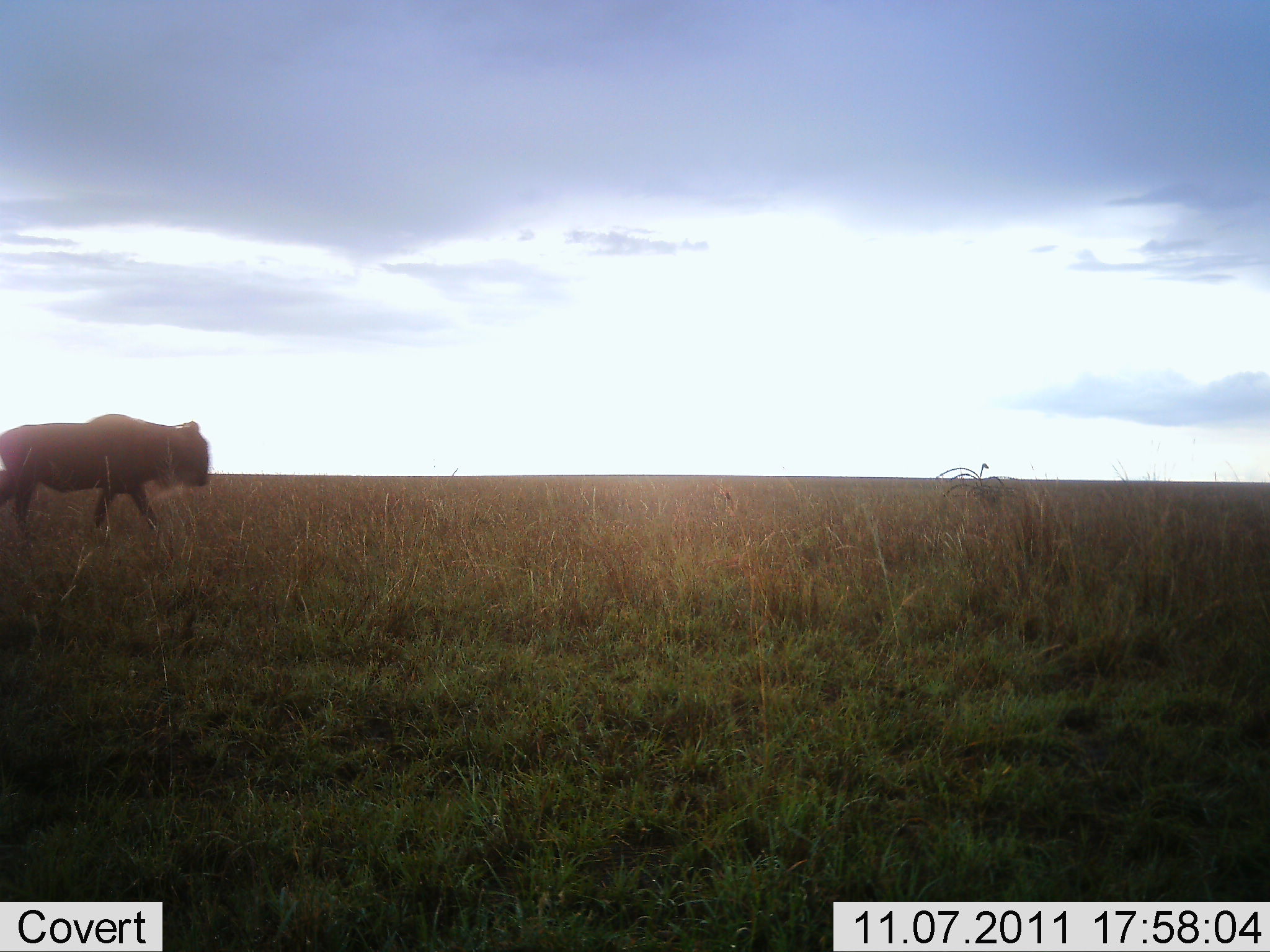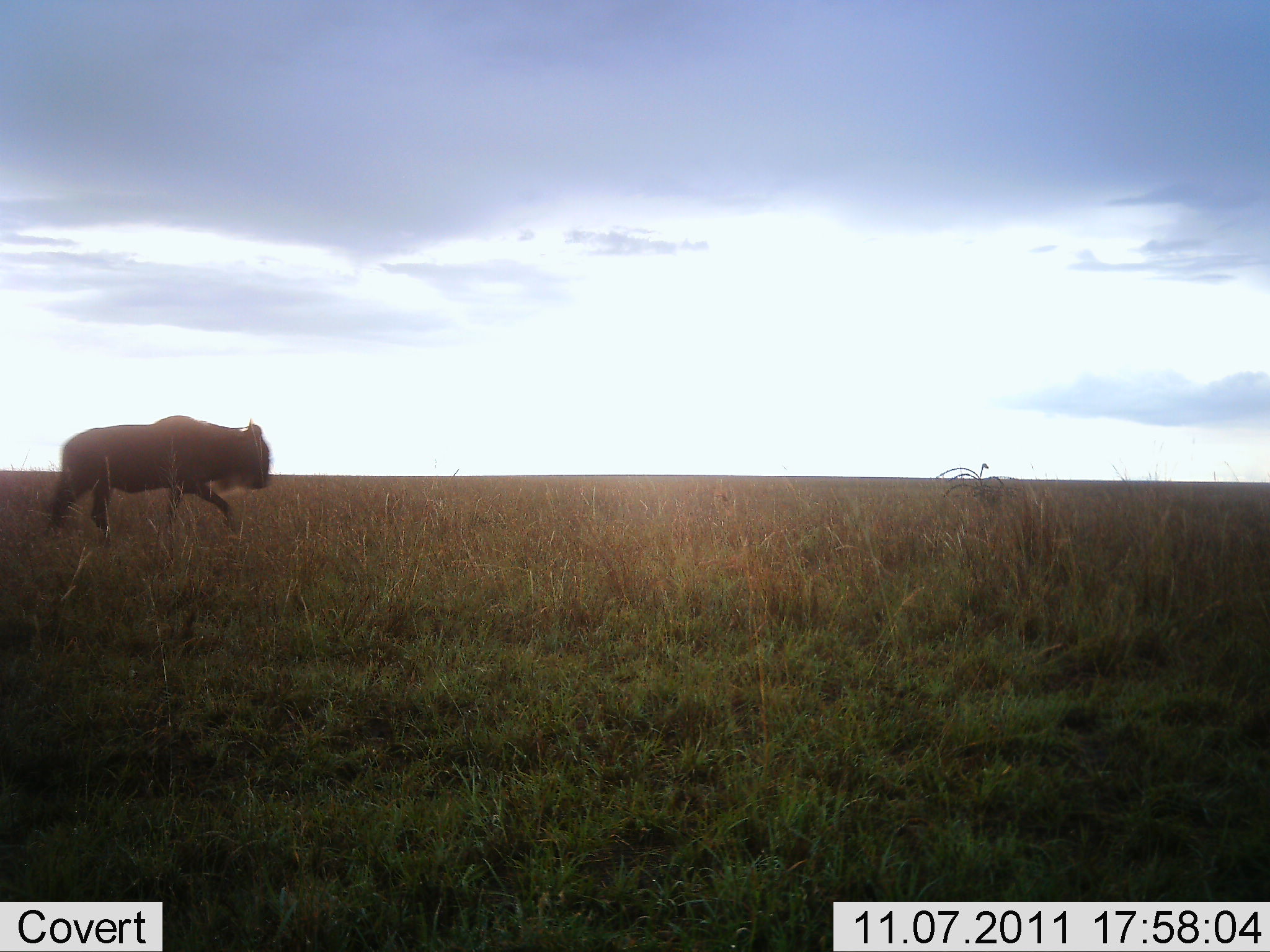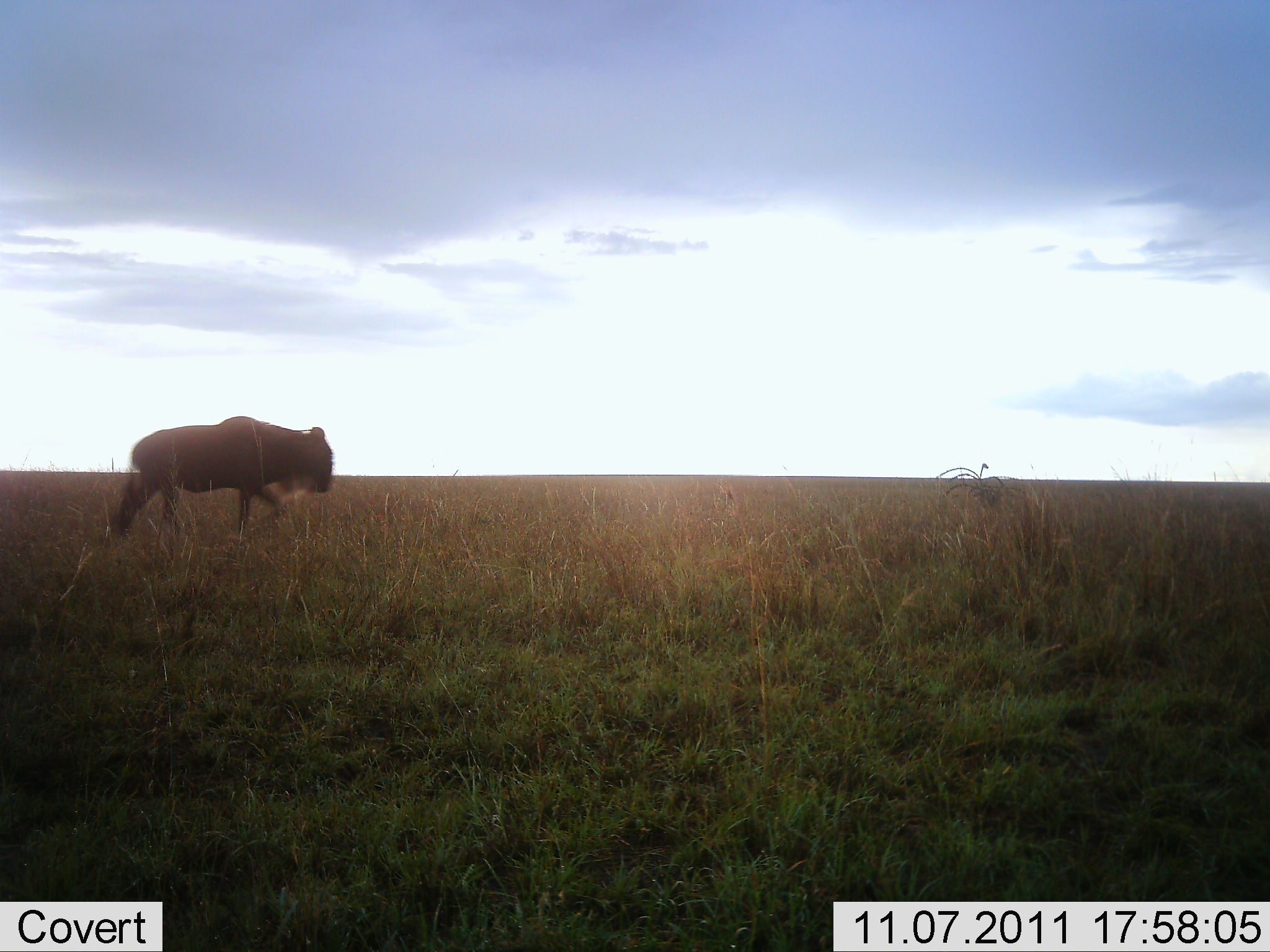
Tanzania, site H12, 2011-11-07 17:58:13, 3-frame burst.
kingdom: Animalia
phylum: Chordata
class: Mammalia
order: Artiodactyla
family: Bovidae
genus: Connochaetes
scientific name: Connochaetes taurinus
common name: blue wildebeest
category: wildebeest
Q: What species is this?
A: Wildebeest (blue wildebeest) (Connochaetes taurinus).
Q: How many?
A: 1.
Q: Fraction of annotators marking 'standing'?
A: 0%.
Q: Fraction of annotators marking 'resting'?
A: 0%.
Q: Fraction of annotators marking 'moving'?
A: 100%.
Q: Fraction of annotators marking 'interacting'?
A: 0%.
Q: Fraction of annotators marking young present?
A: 0%.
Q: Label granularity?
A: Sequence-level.